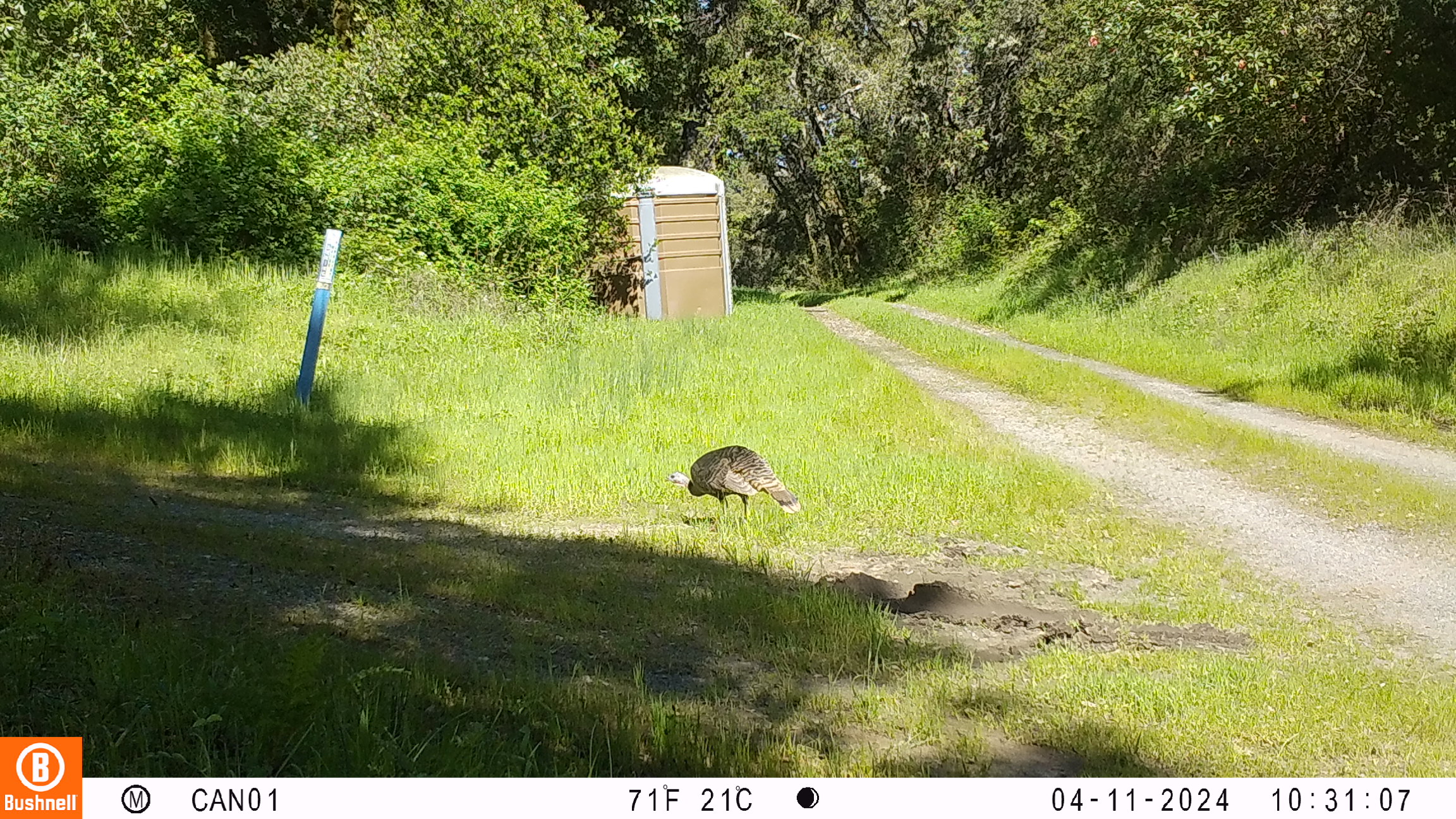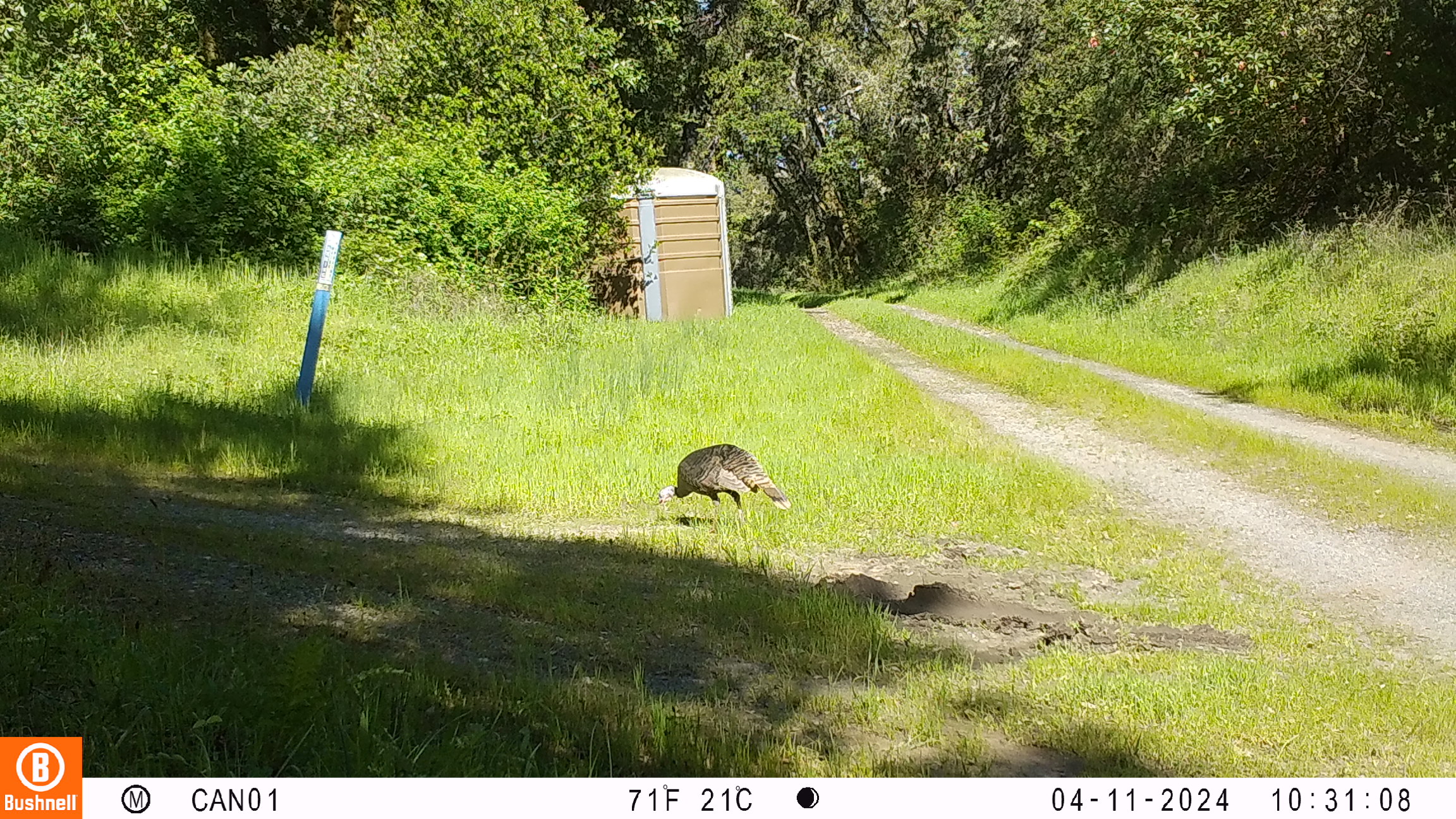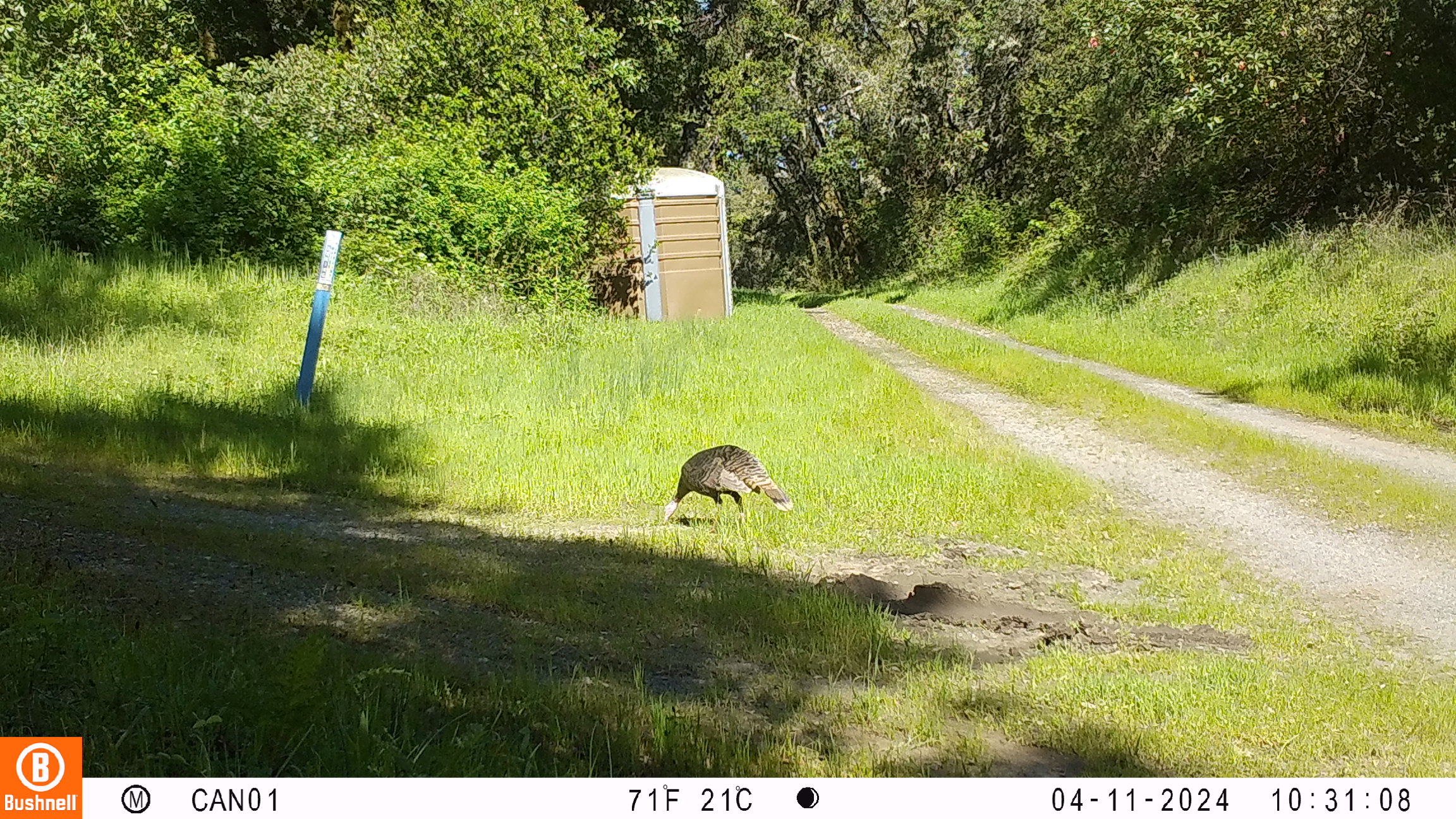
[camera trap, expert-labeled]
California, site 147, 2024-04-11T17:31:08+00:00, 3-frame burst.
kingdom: Animalia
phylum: Chordata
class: Aves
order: Galliformes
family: Phasianidae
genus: Meleagris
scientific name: Meleagris gallopavo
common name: turkey